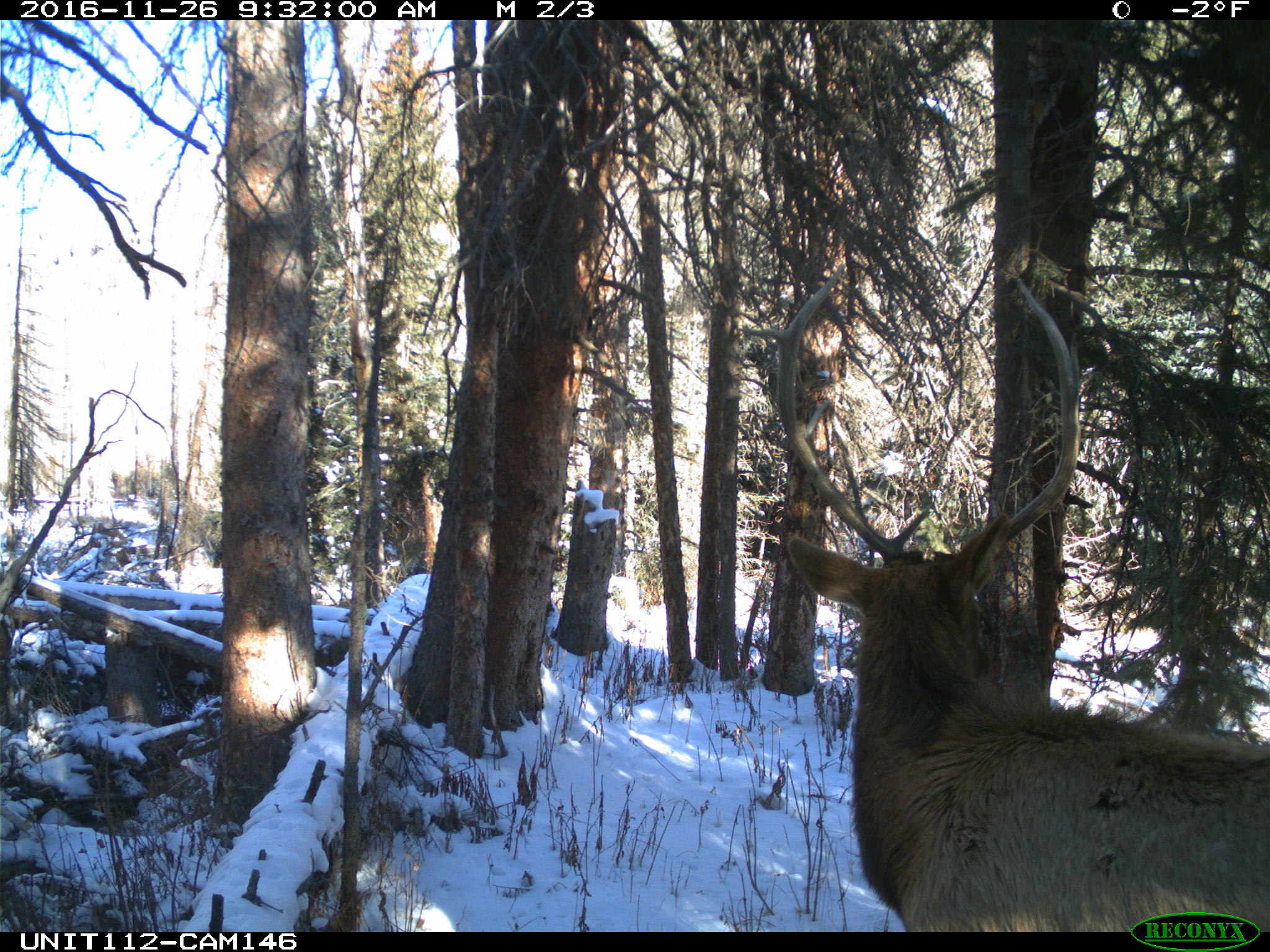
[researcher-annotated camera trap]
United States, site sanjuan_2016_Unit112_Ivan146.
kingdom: Animalia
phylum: Chordata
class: Mammalia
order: Artiodactyla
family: Cervidae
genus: Cervus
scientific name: Cervus elaphus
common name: red deer